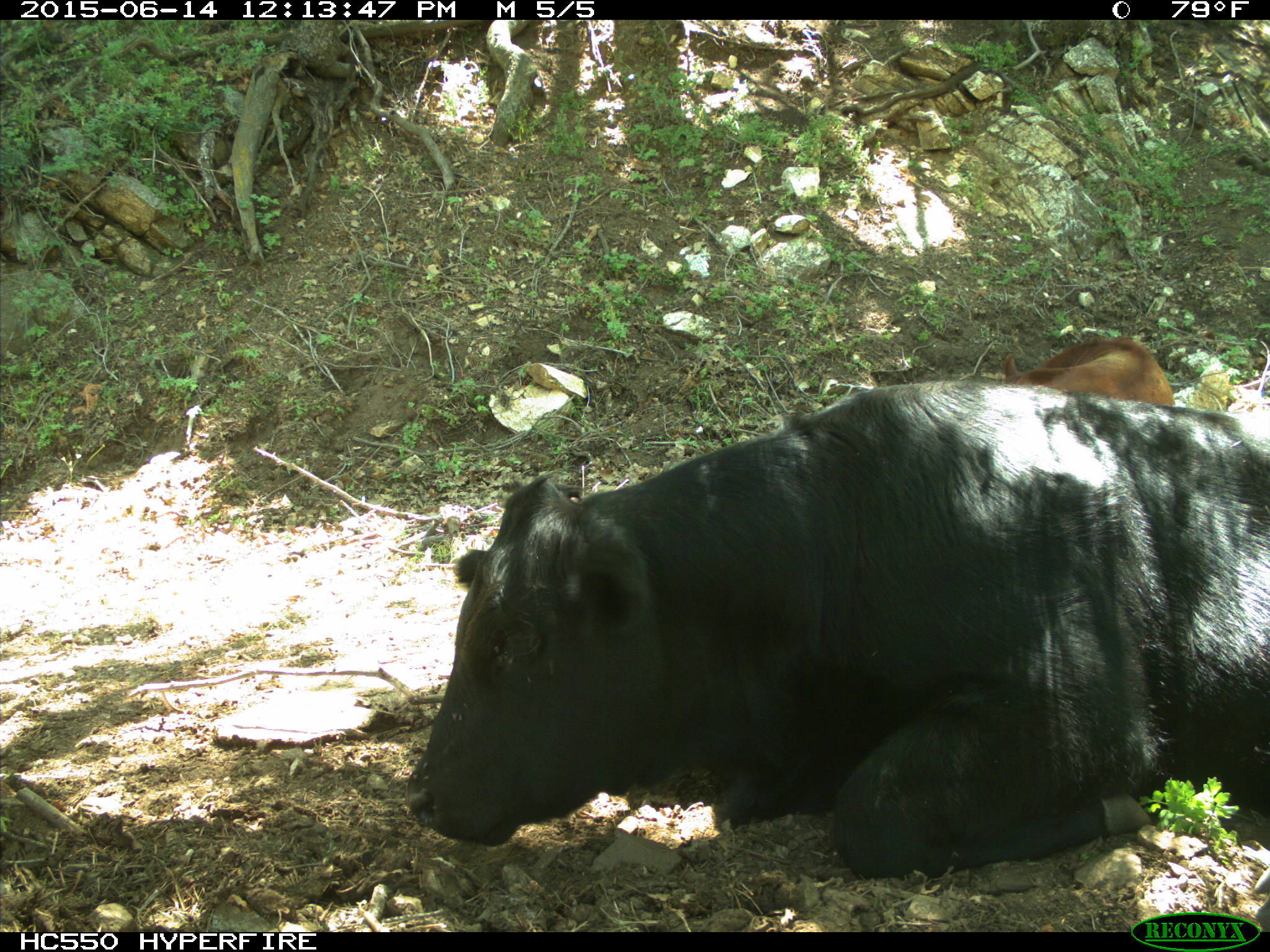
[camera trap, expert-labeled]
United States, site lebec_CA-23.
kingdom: Animalia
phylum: Chordata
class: Mammalia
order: Artiodactyla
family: Bovidae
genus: Bos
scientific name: Bos taurus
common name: domestic cow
Bos taurus (domestic cow).